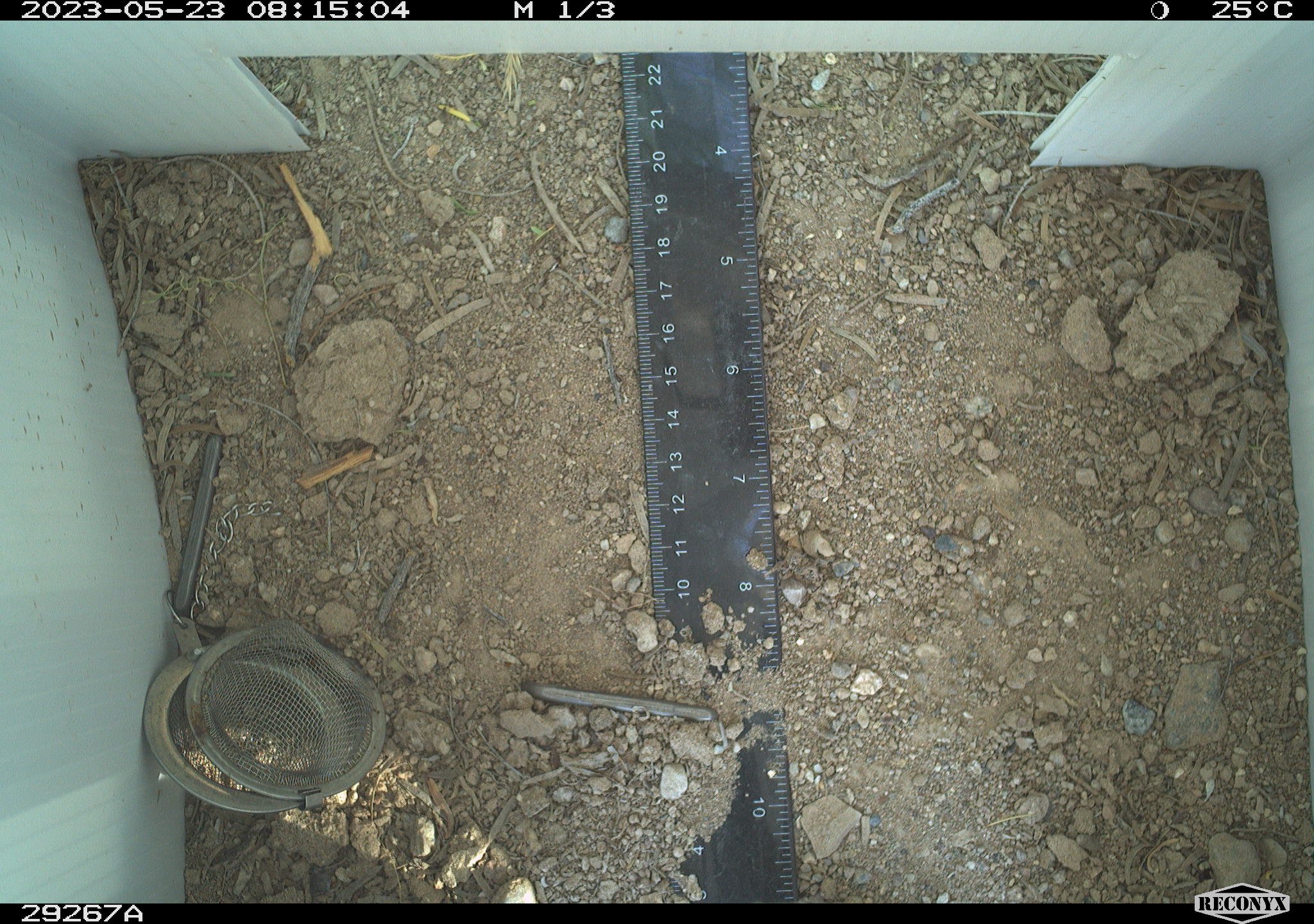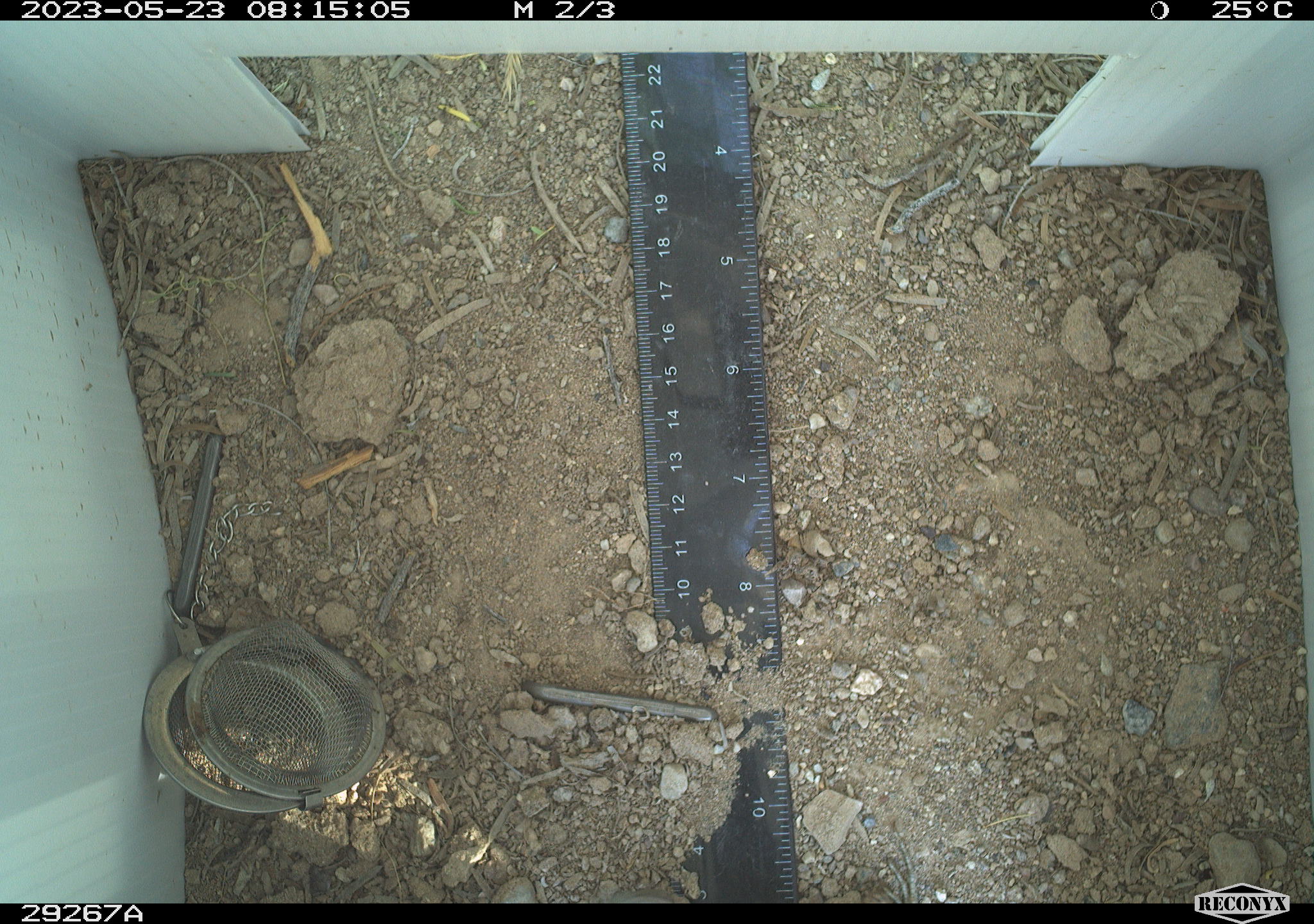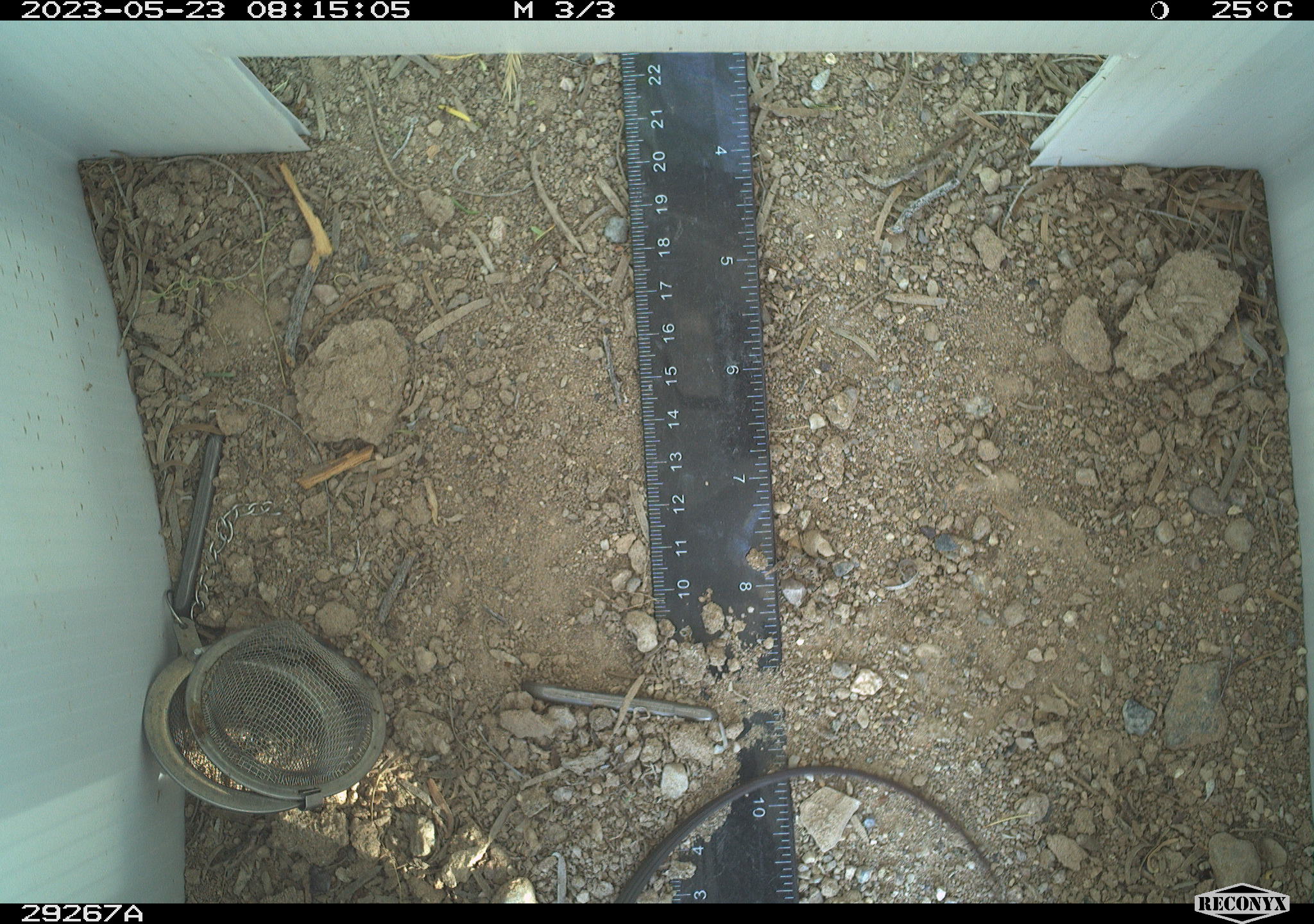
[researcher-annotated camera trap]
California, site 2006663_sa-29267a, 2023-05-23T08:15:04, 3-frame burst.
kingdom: Animalia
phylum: Chordata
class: Reptilia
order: Squamata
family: Teiidae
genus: Aspidoscelis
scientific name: Aspidoscelis tigris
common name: western whiptail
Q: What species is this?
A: Western whiptail (Aspidoscelis tigris).